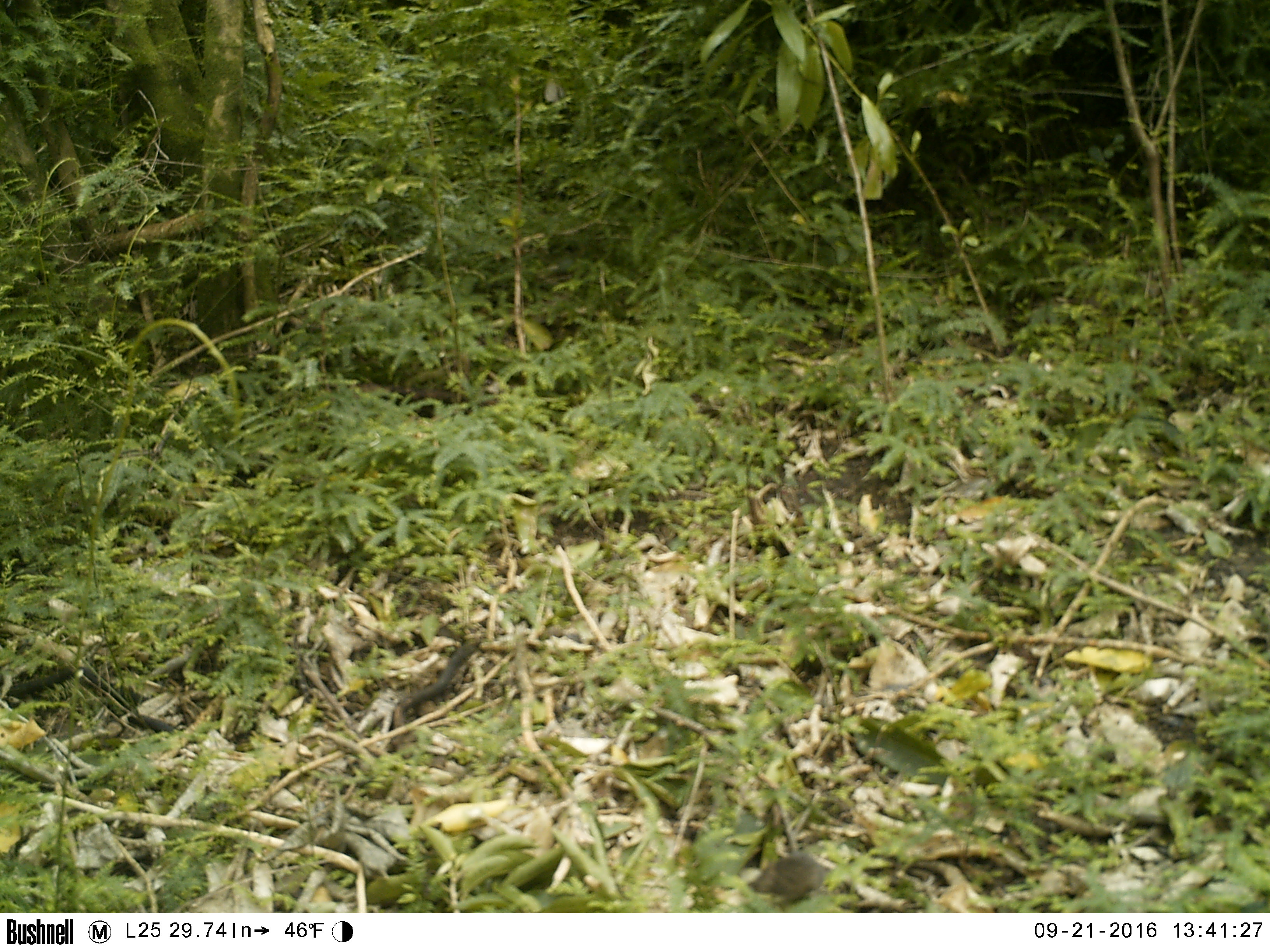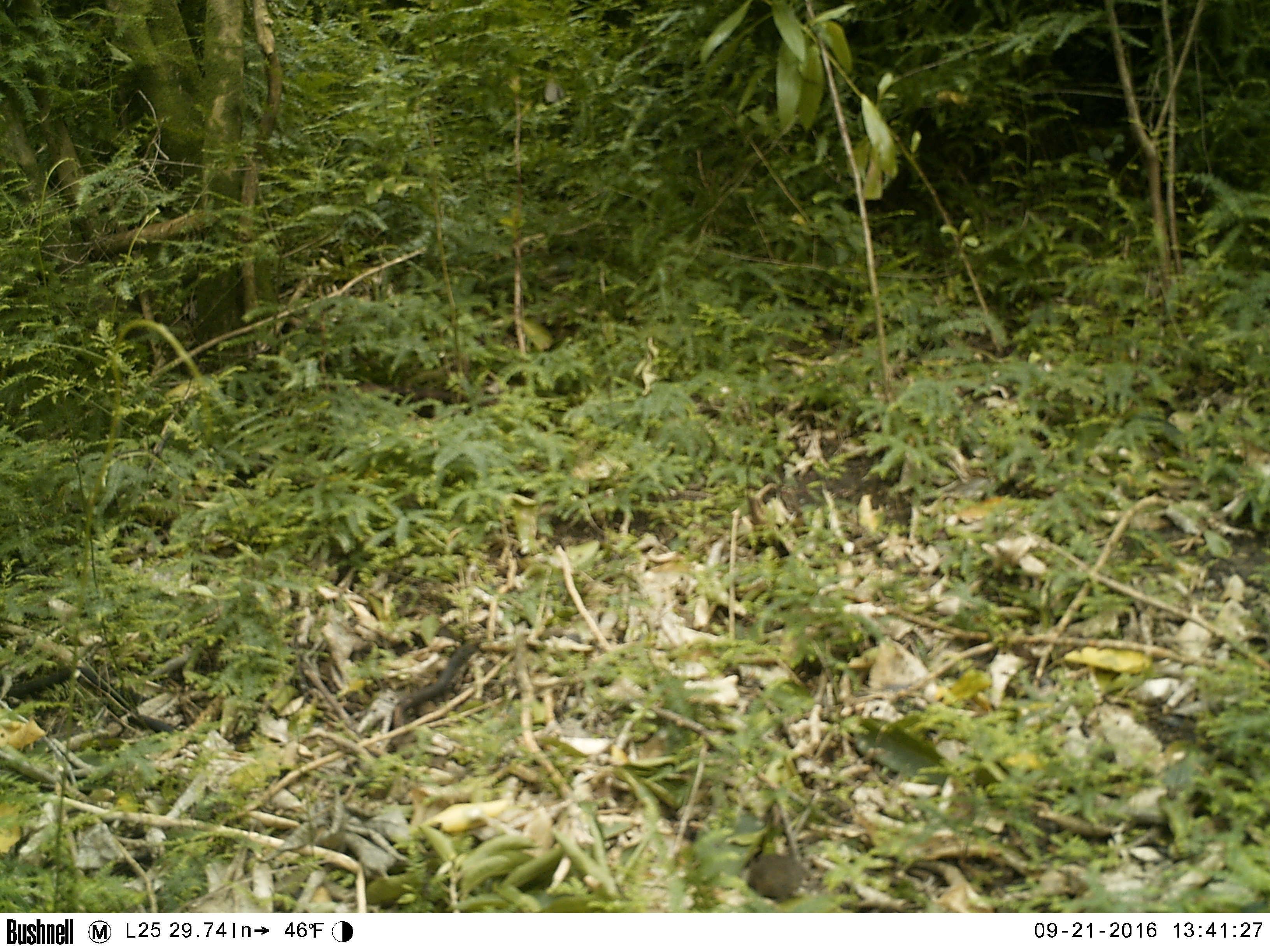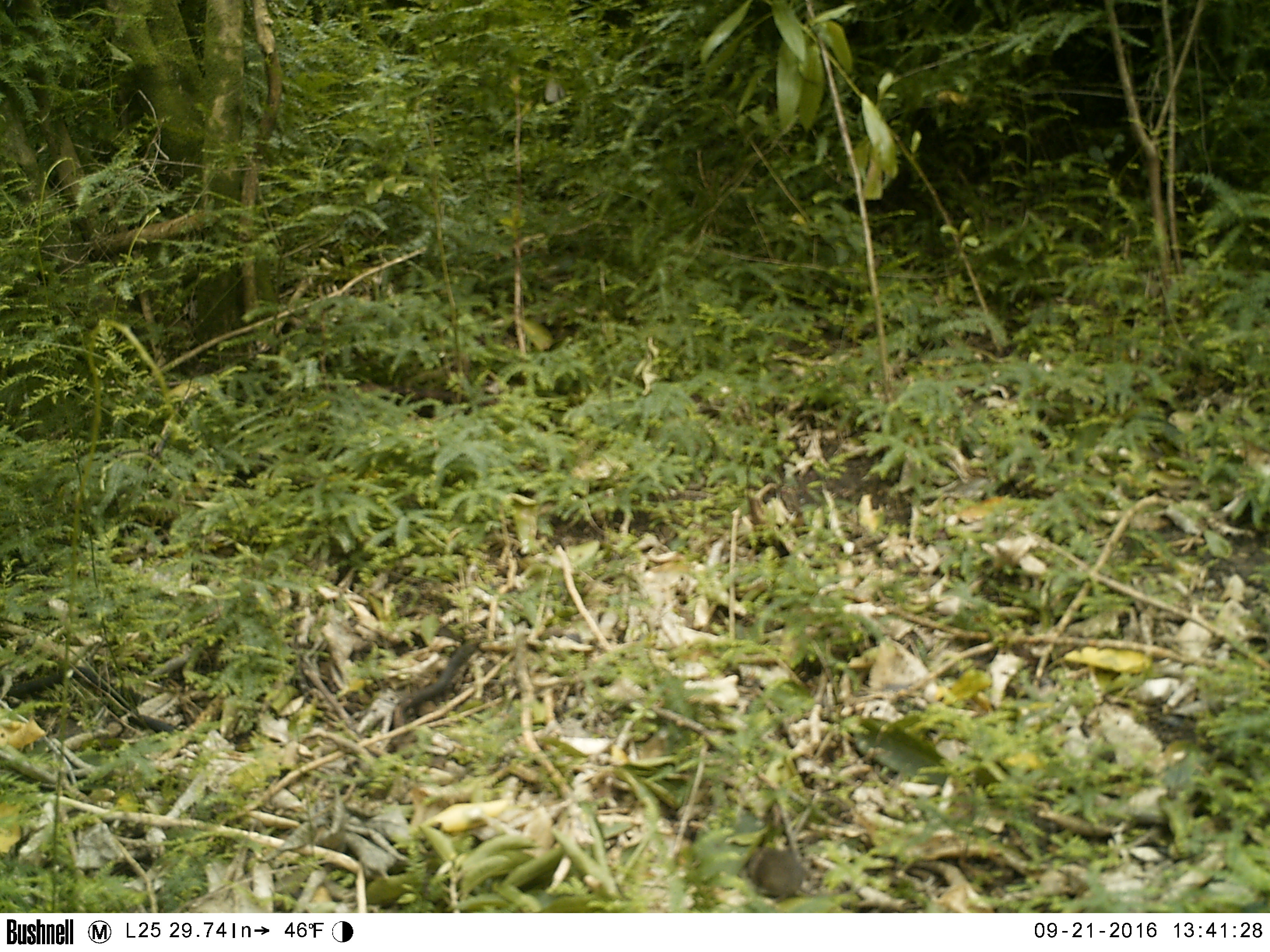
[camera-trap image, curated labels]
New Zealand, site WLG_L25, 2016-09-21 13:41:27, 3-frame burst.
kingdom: Animalia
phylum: Chordata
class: Mammalia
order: Rodentia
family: Muridae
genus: Mus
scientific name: Mus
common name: mouse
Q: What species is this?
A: Mouse (Mus).